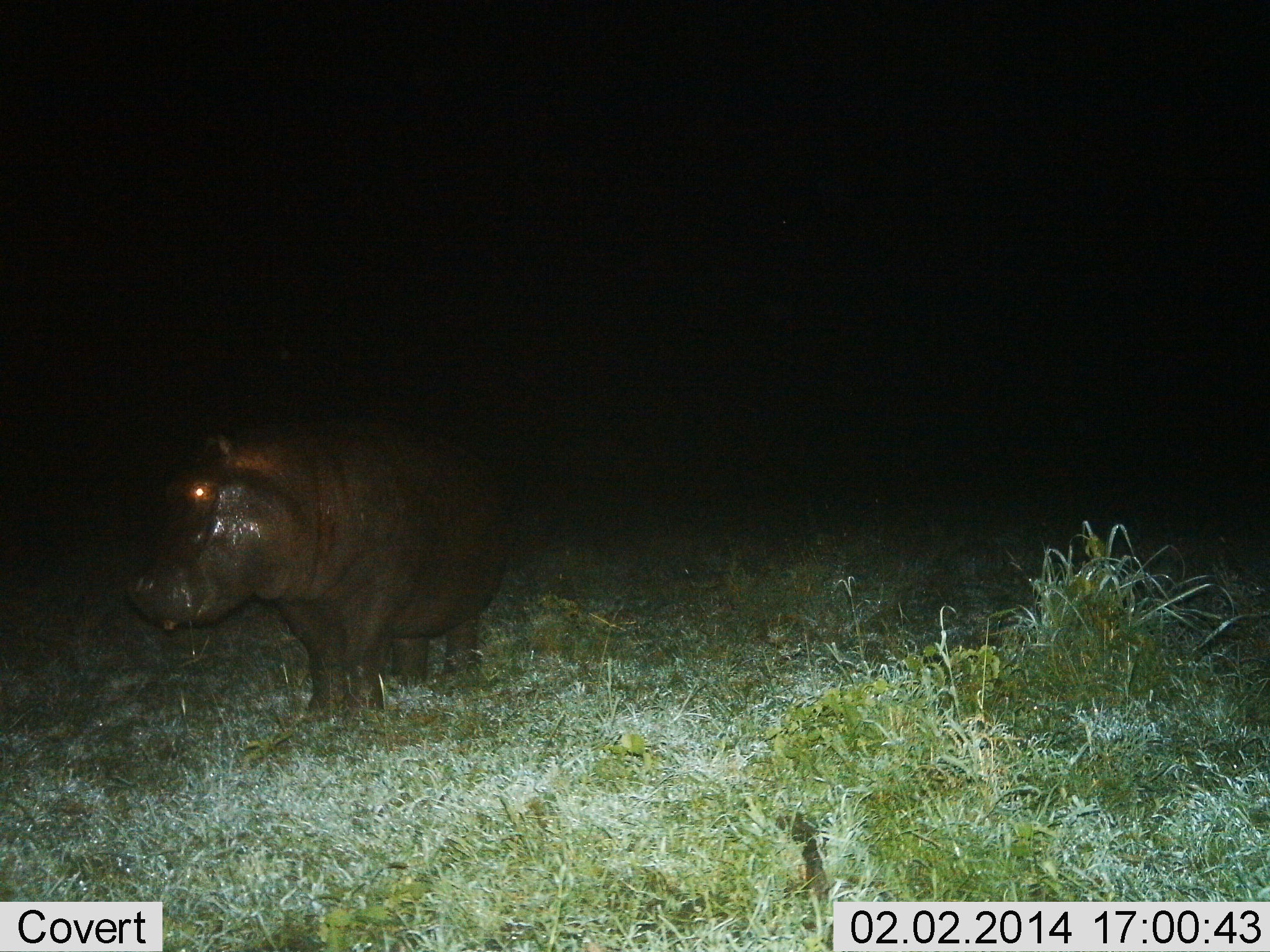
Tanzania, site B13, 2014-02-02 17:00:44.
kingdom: Animalia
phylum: Chordata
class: Mammalia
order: Artiodactyla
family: Hippopotamidae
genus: Hippopotamus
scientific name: Hippopotamus amphibius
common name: hippopotamus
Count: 1.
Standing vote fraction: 90%.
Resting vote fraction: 0%.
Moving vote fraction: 10%.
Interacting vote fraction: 0%.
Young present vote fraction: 0%.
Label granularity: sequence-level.